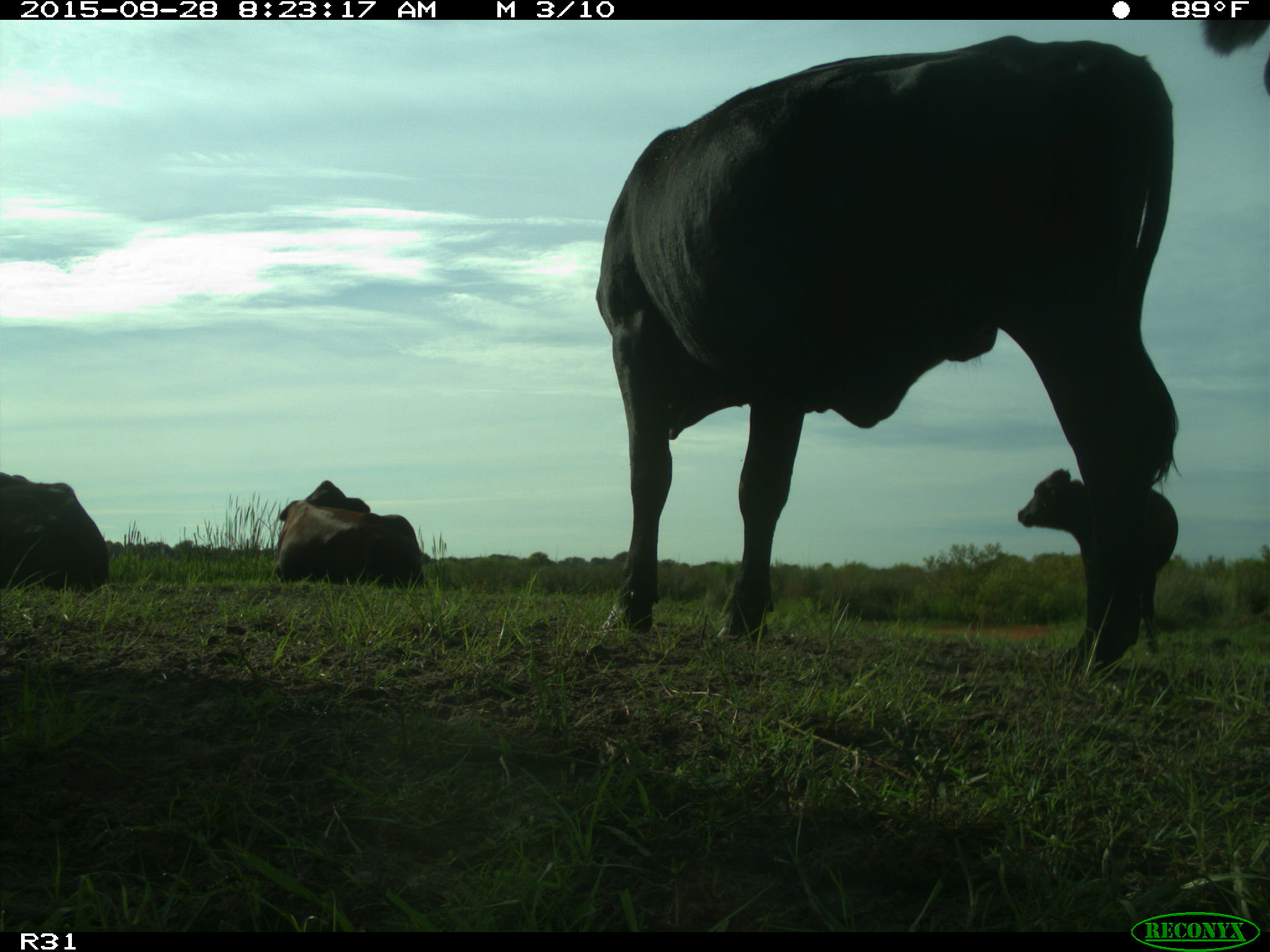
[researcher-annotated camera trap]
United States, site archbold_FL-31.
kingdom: Animalia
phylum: Chordata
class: Mammalia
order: Artiodactyla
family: Bovidae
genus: Bos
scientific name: Bos taurus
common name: domestic cow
Bos taurus (domestic cow).